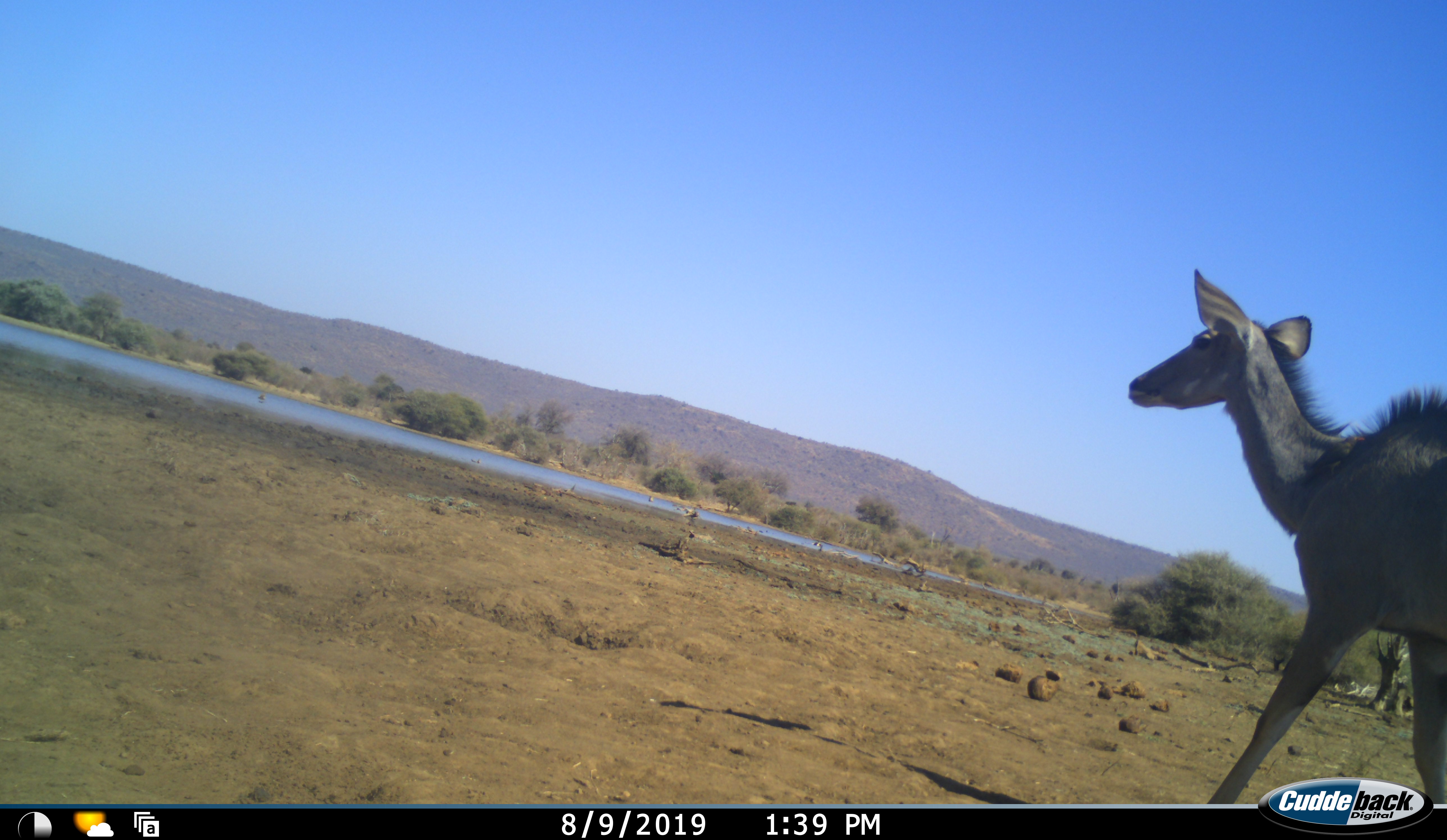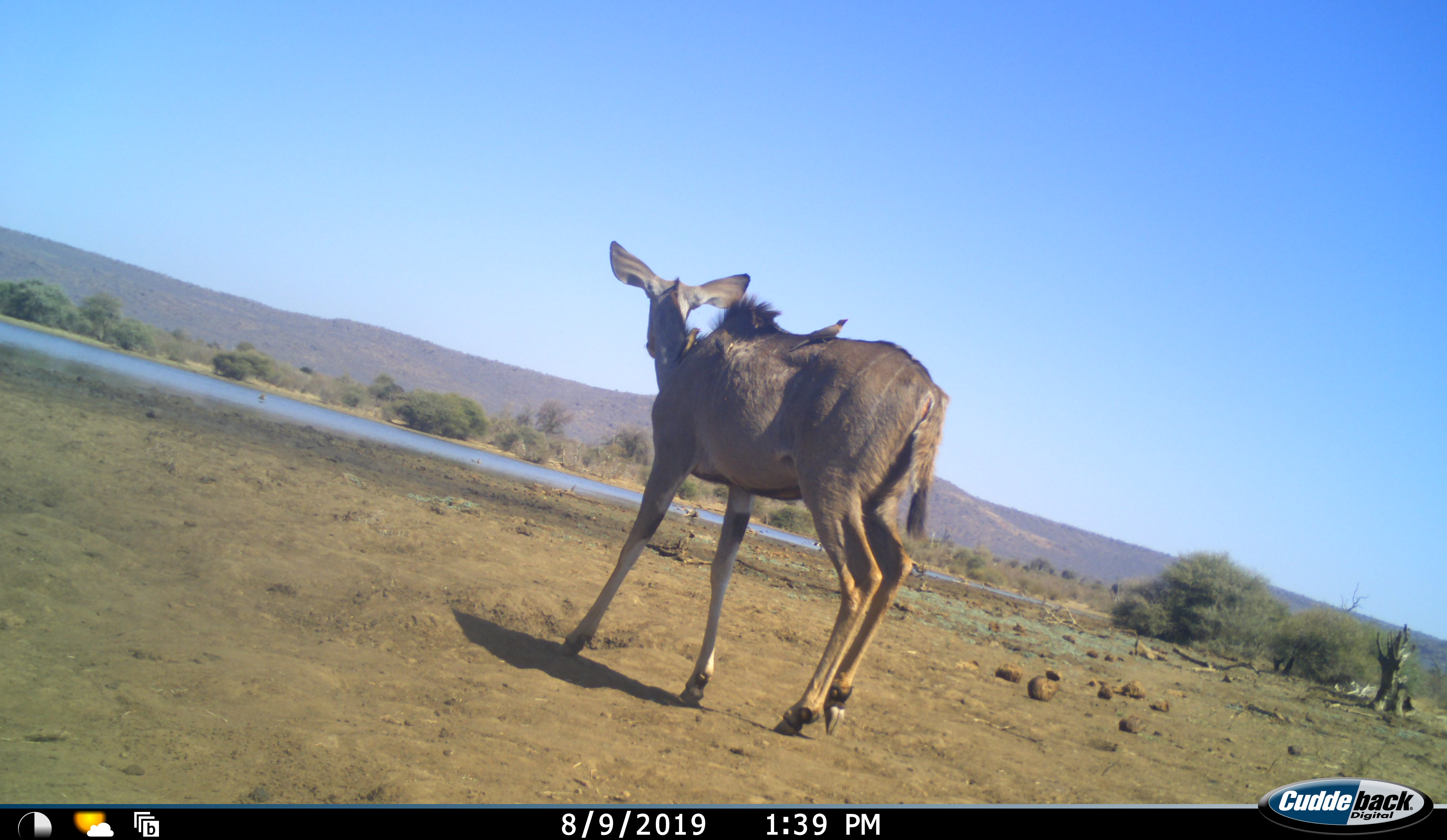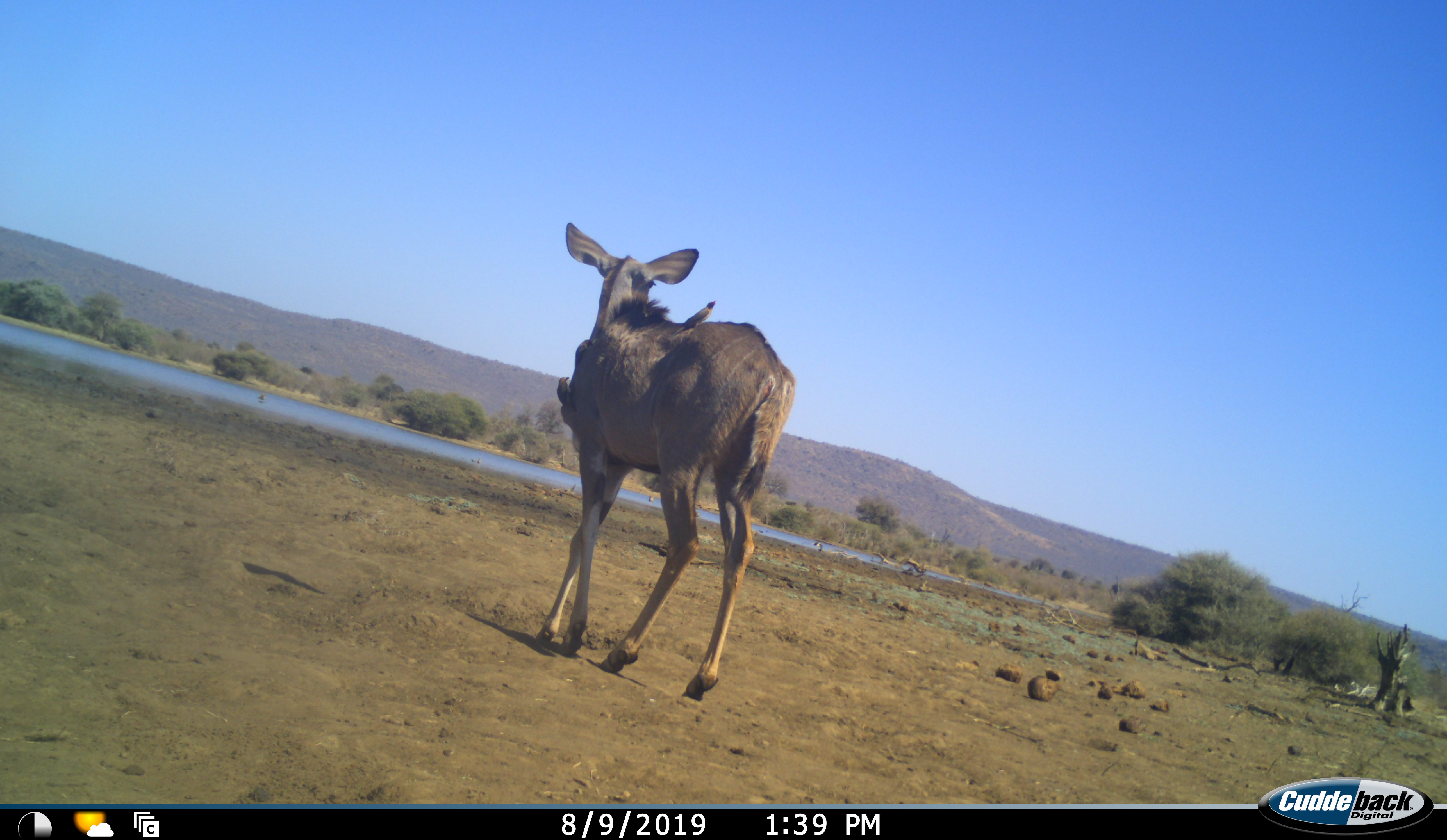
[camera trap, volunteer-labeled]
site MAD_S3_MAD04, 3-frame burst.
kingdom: Animalia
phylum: Chordata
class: Mammalia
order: Artiodactyla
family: Bovidae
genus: Tragelaphus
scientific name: Tragelaphus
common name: kudu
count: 1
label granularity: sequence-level